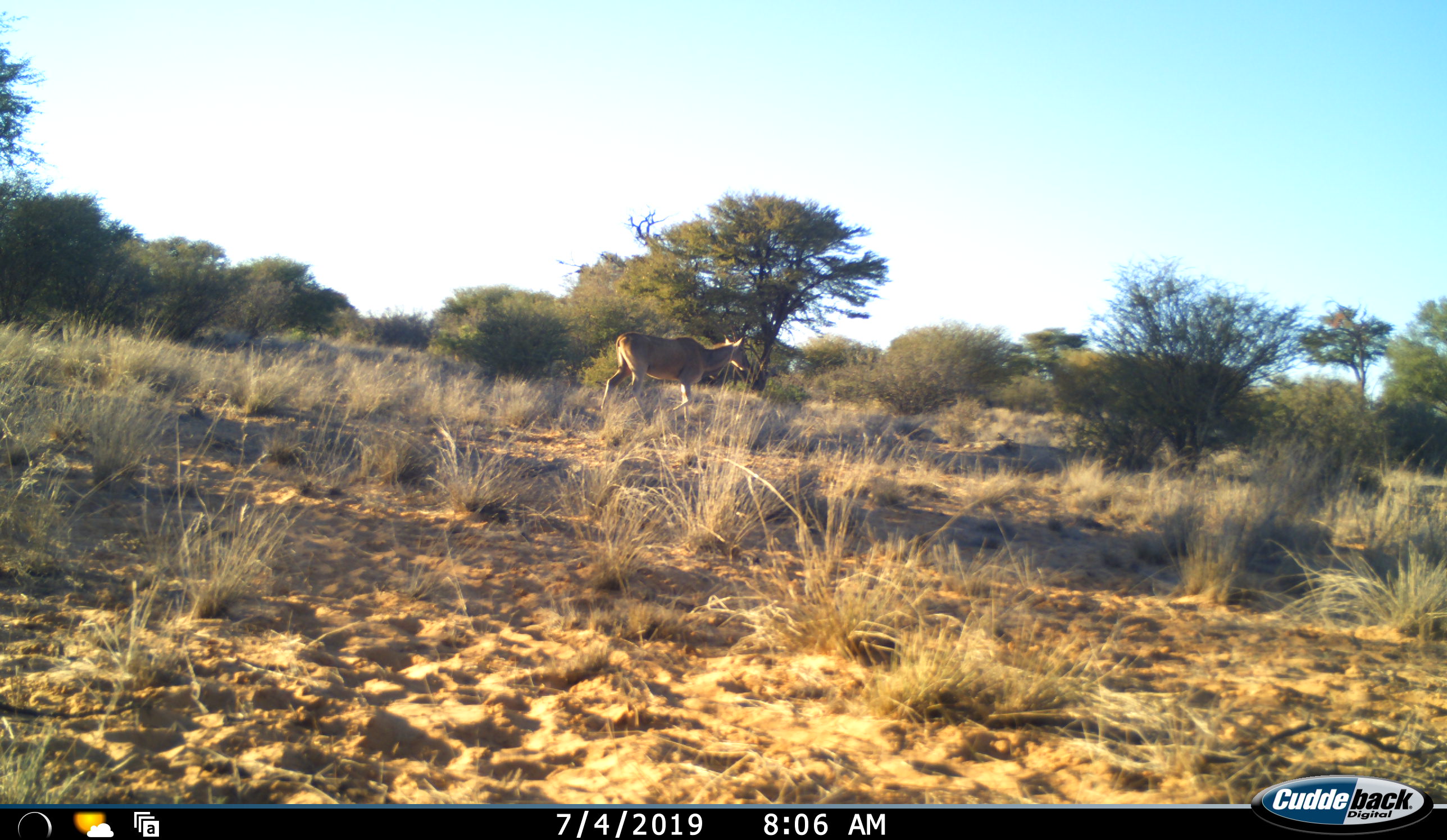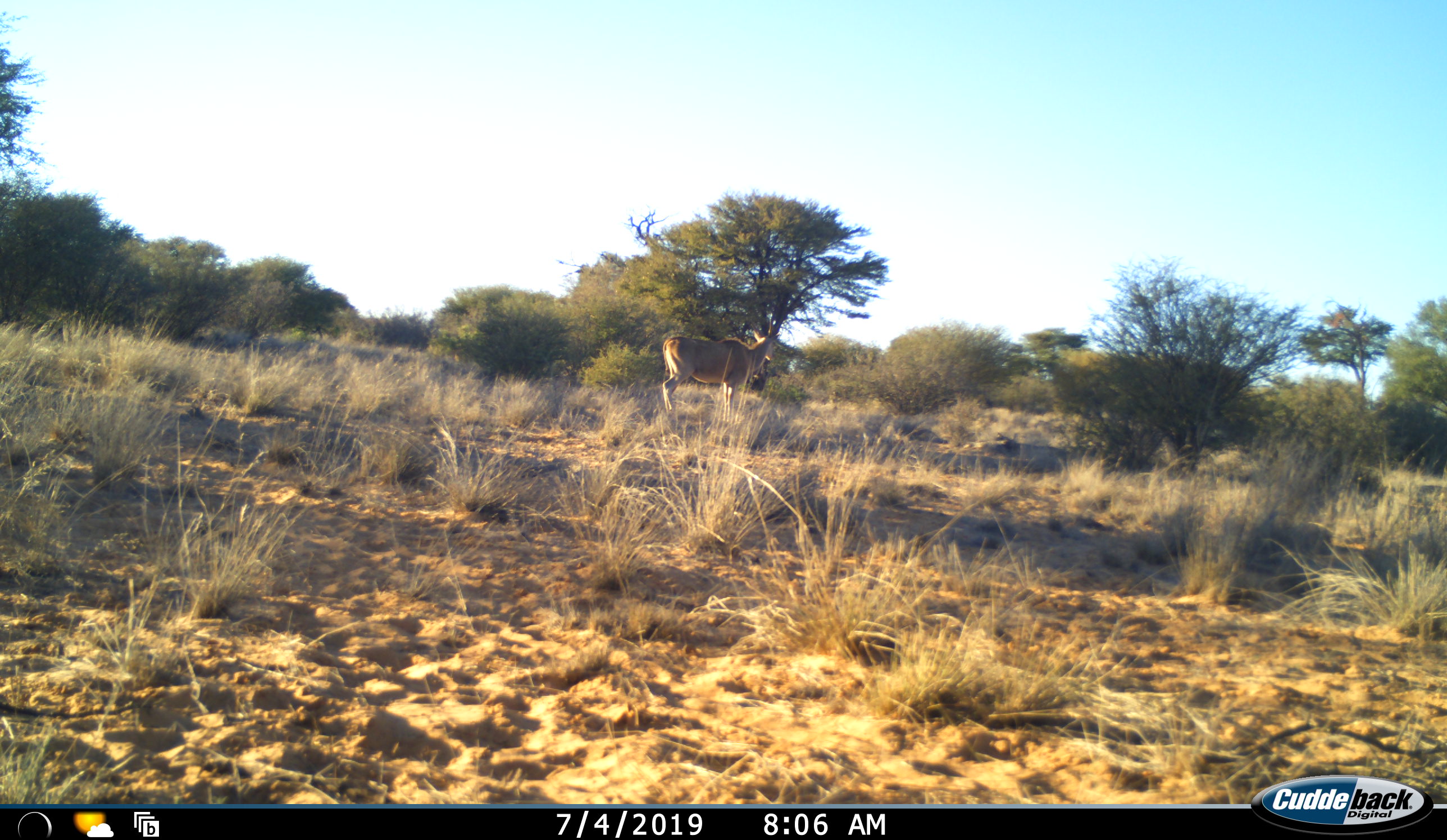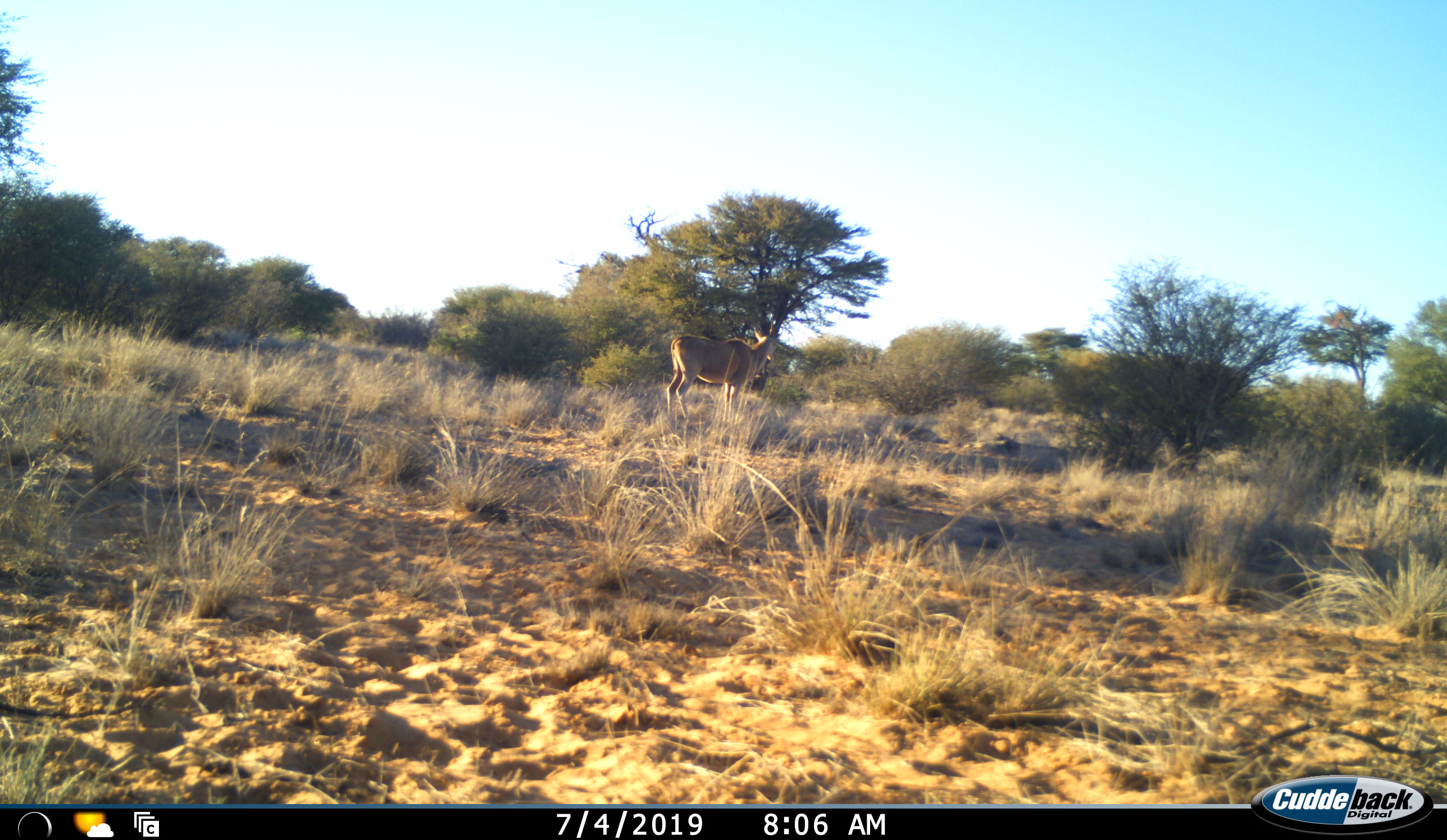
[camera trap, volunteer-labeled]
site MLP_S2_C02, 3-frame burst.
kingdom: Animalia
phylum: Chordata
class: Mammalia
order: Artiodactyla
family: Bovidae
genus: Tragelaphus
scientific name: Tragelaphus oryx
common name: eland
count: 1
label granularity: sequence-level